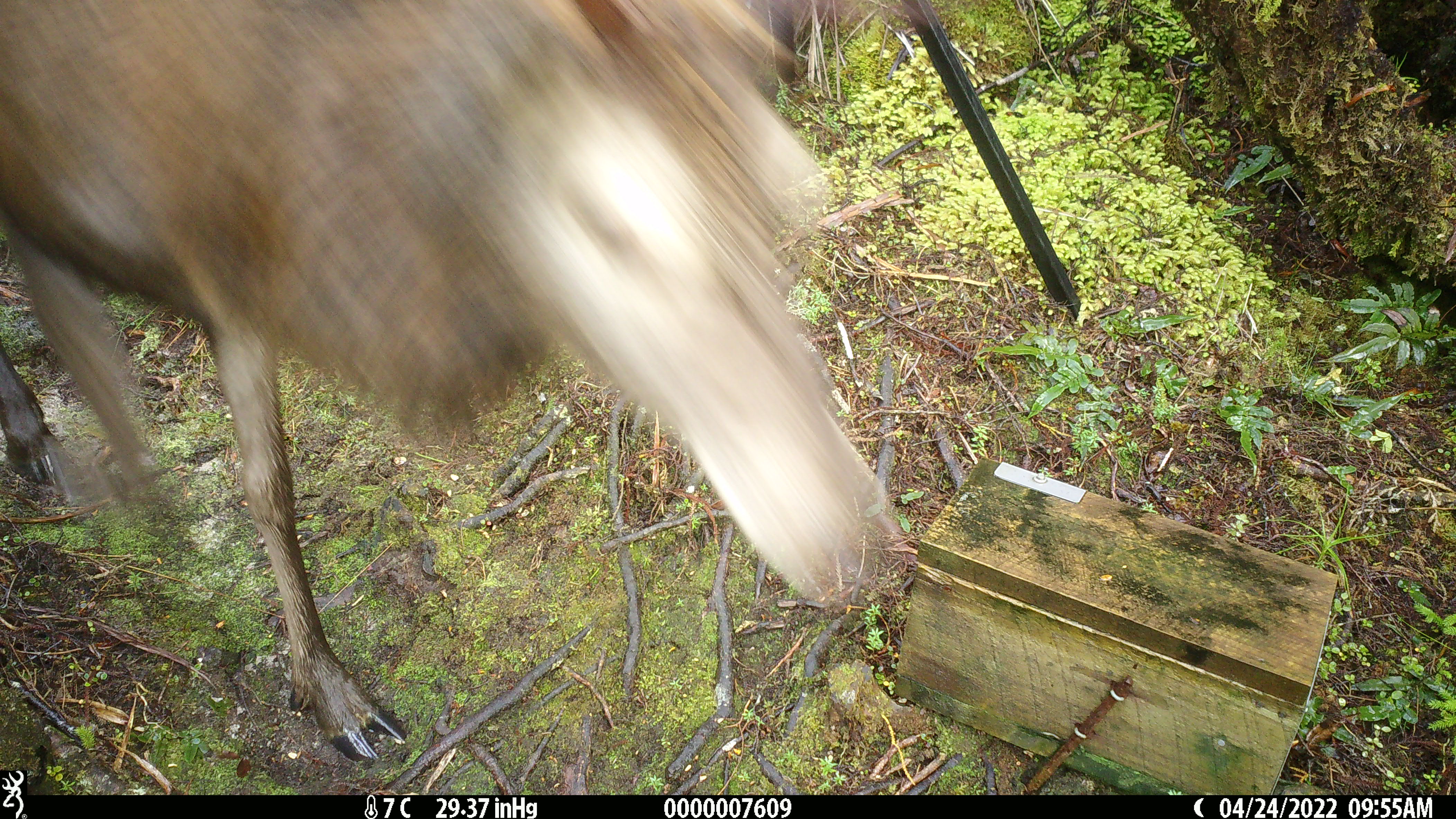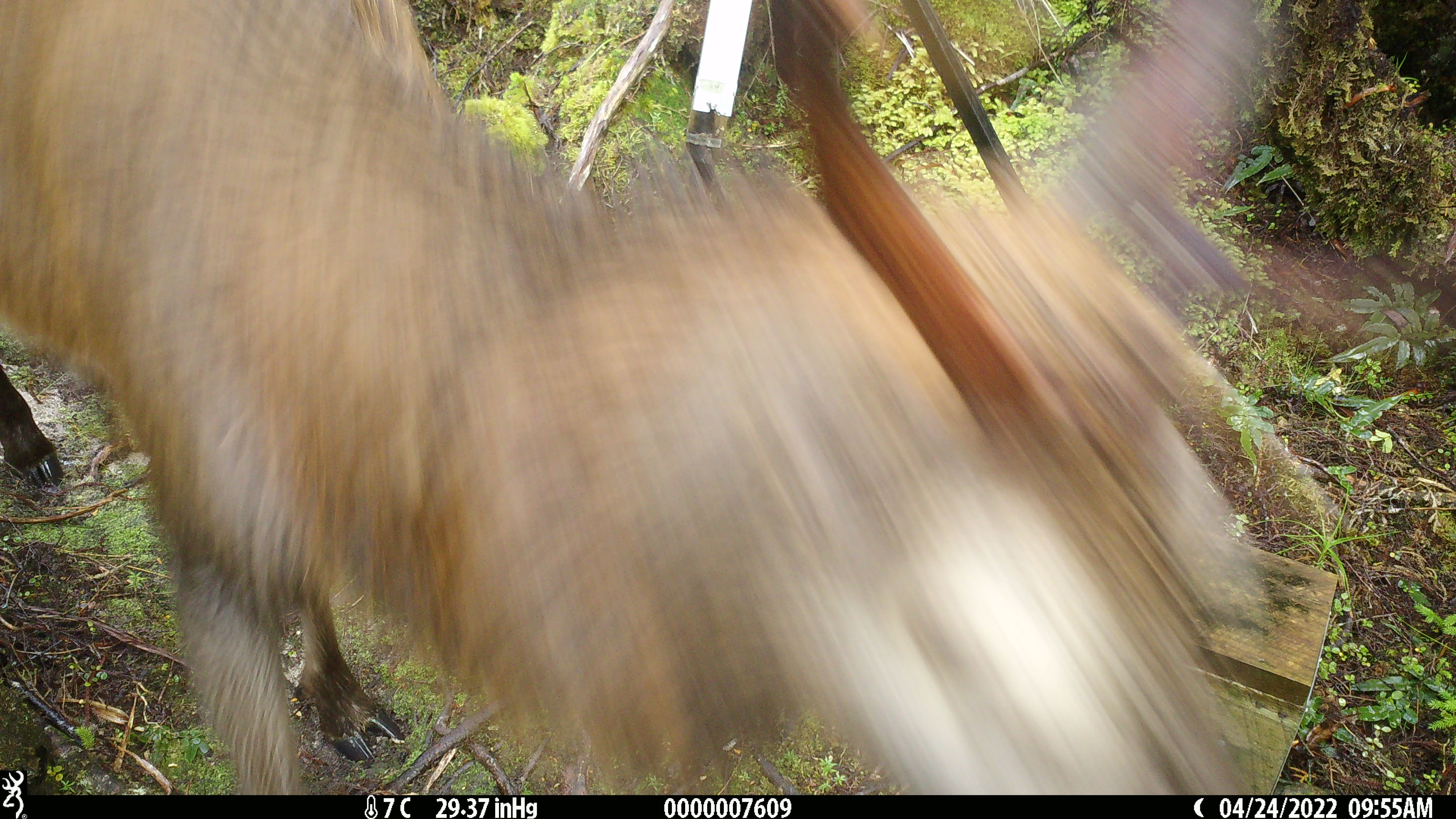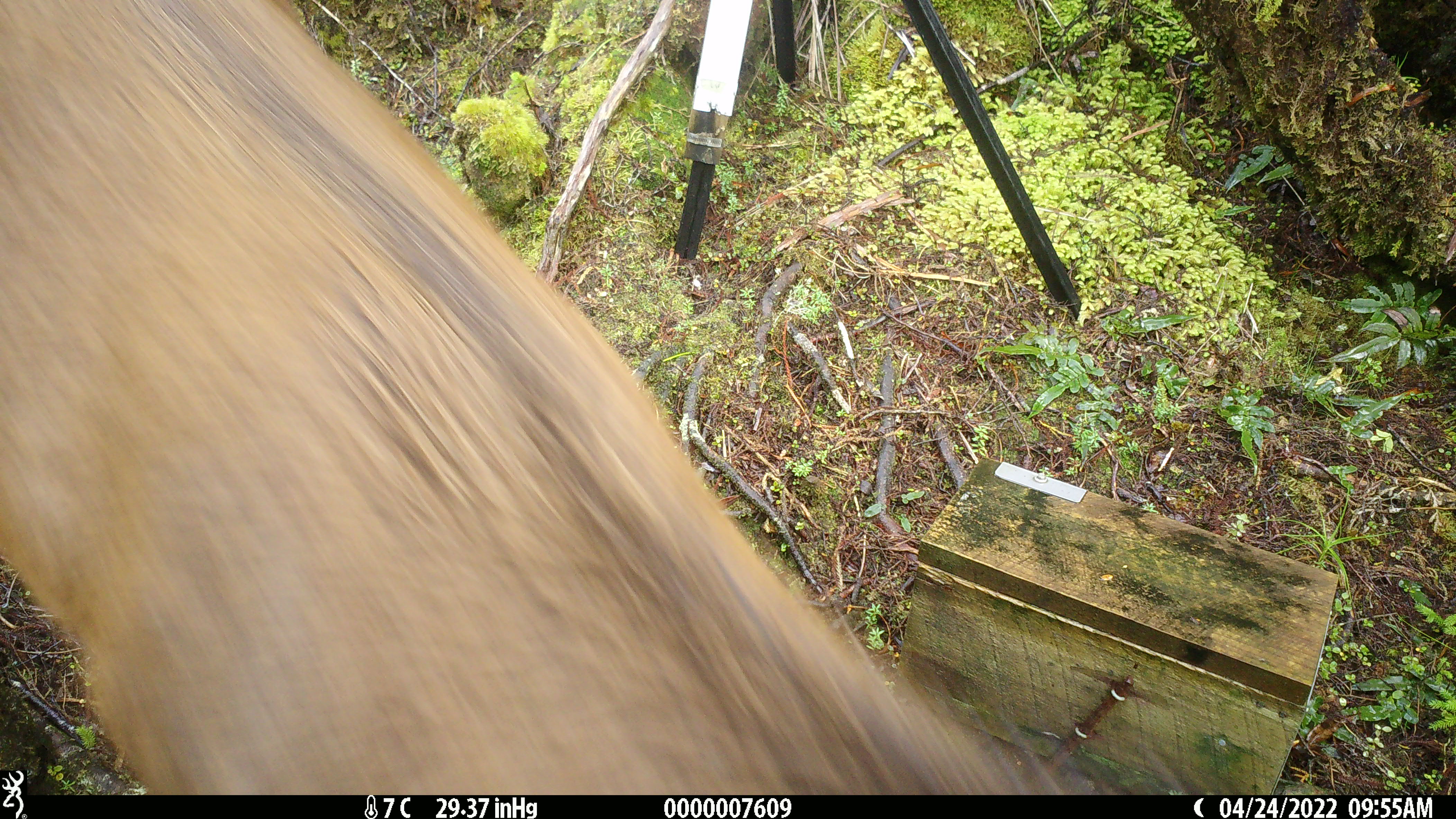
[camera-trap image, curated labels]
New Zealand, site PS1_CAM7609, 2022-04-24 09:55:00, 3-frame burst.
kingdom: Animalia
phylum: Chordata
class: Mammalia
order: Artiodactyla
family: Cervidae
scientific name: Cervidae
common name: deer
Deer (Cervidae).